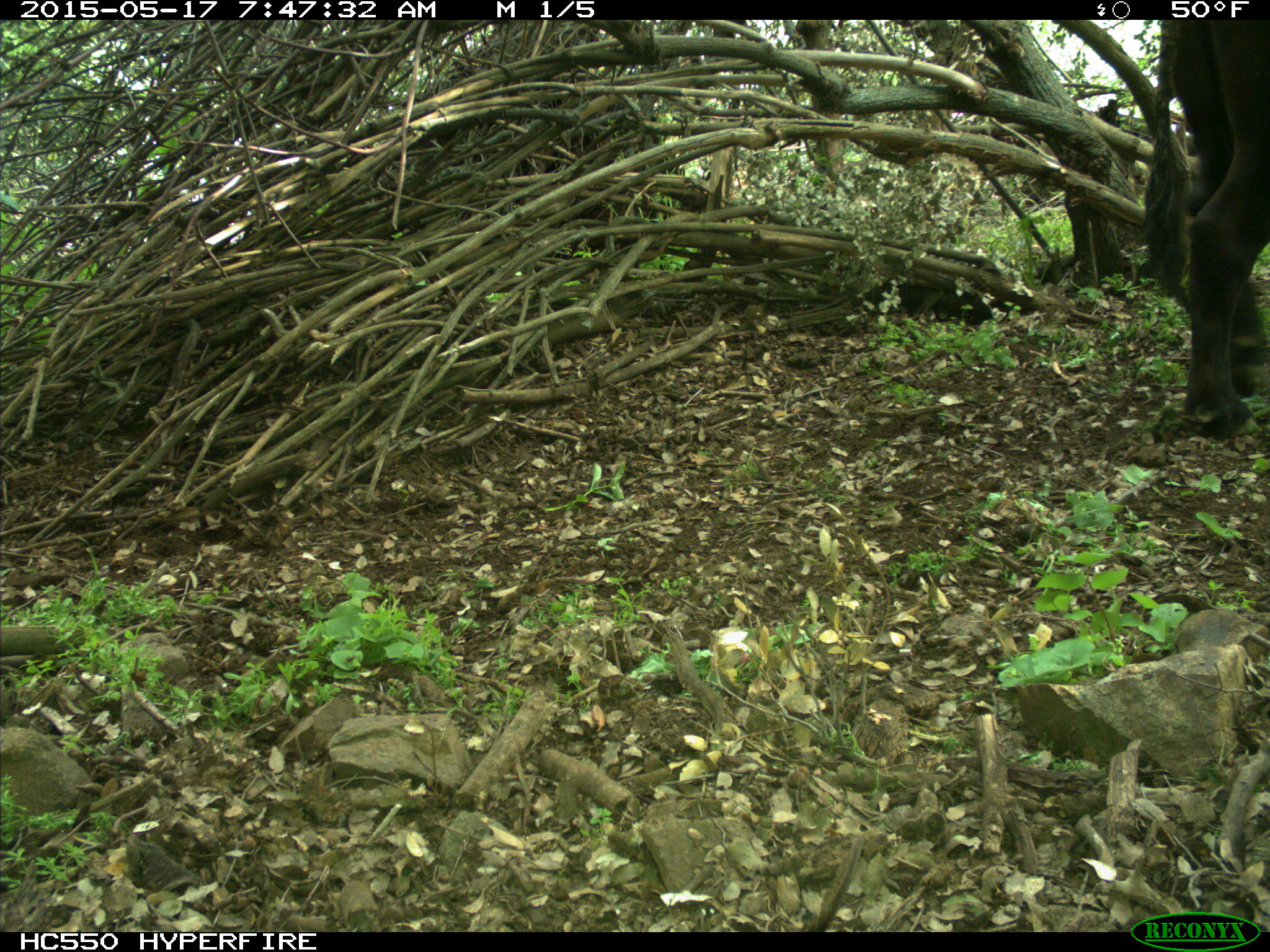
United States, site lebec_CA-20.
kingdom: Animalia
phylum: Chordata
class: Mammalia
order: Artiodactyla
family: Bovidae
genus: Bos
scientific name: Bos taurus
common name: domestic cow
Bos taurus (domestic cow).